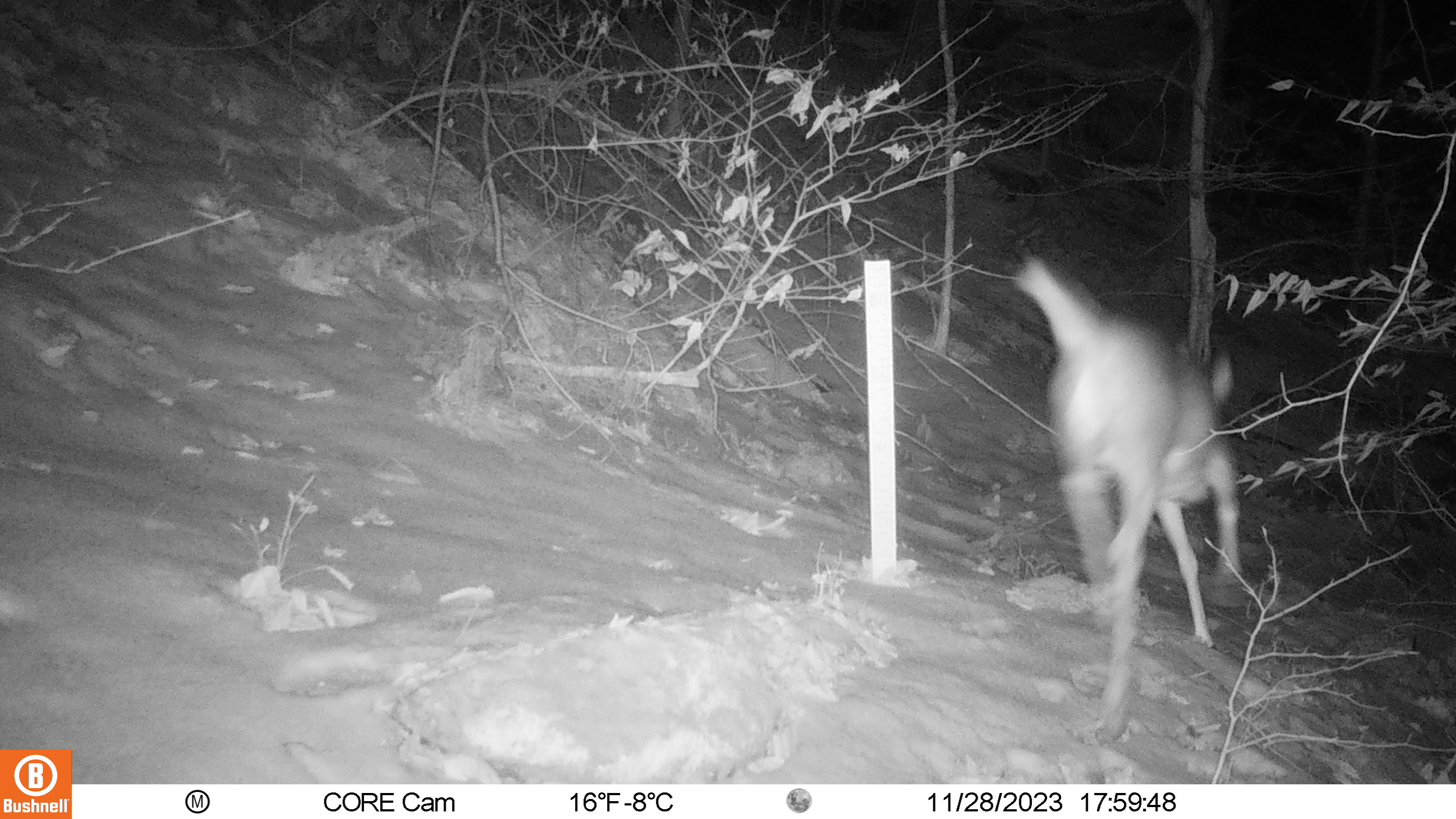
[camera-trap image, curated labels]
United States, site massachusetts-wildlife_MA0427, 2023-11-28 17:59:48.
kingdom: Animalia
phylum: Chordata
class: Mammalia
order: Artiodactyla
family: Cervidae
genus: Odocoileus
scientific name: Odocoileus virginianus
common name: white-tailed deer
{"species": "white-tailed deer (Odocoileus virginianus)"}